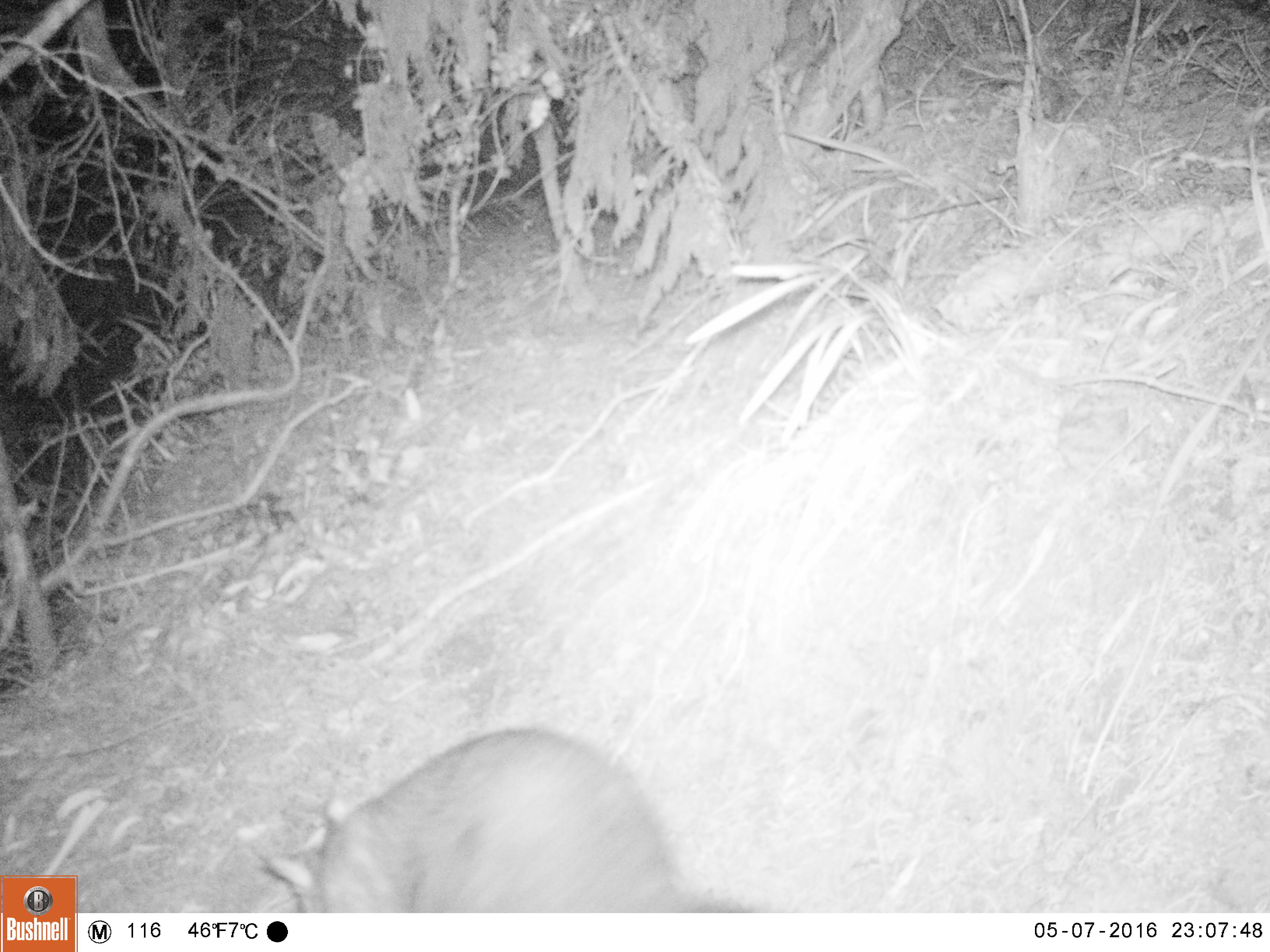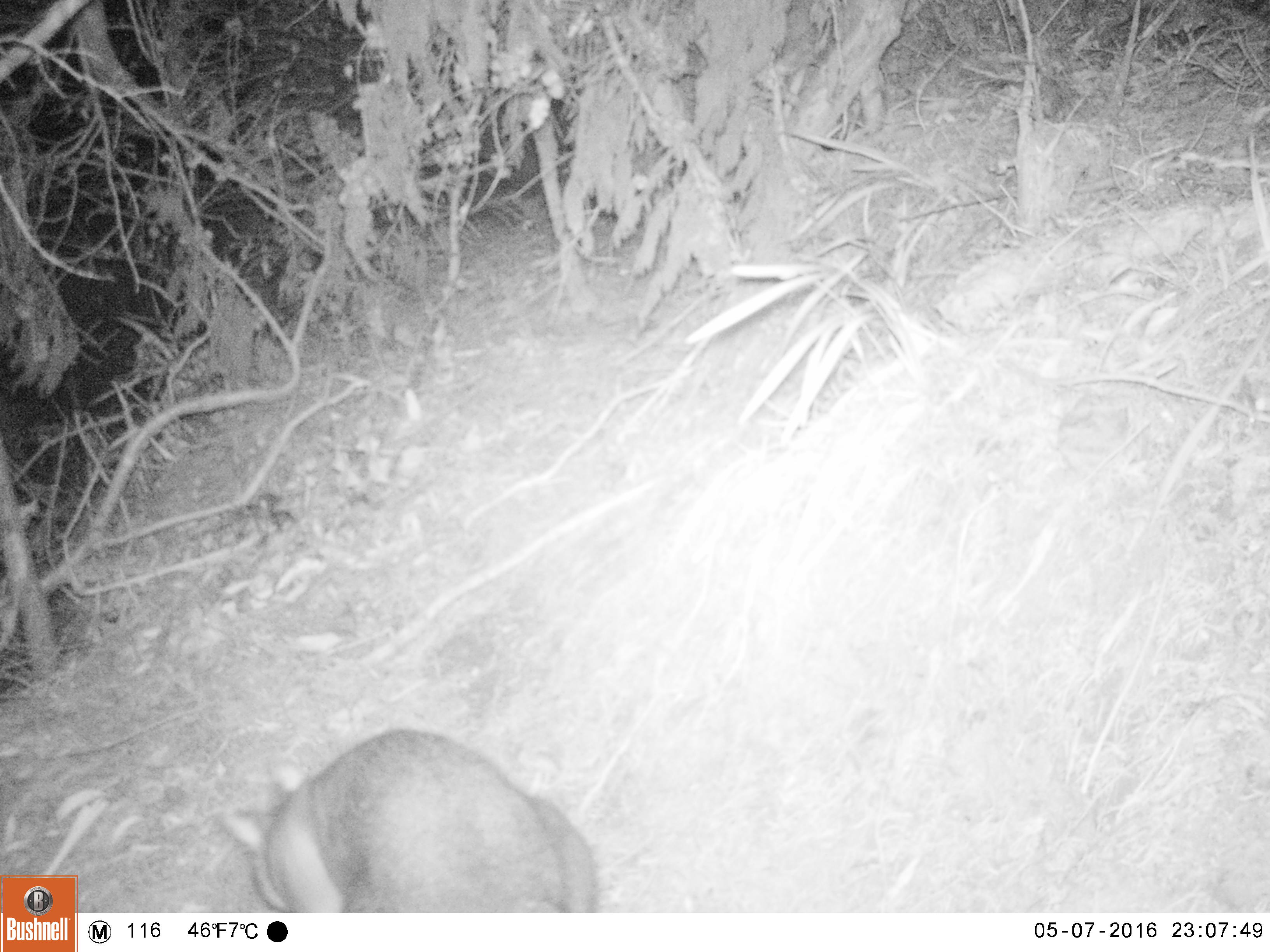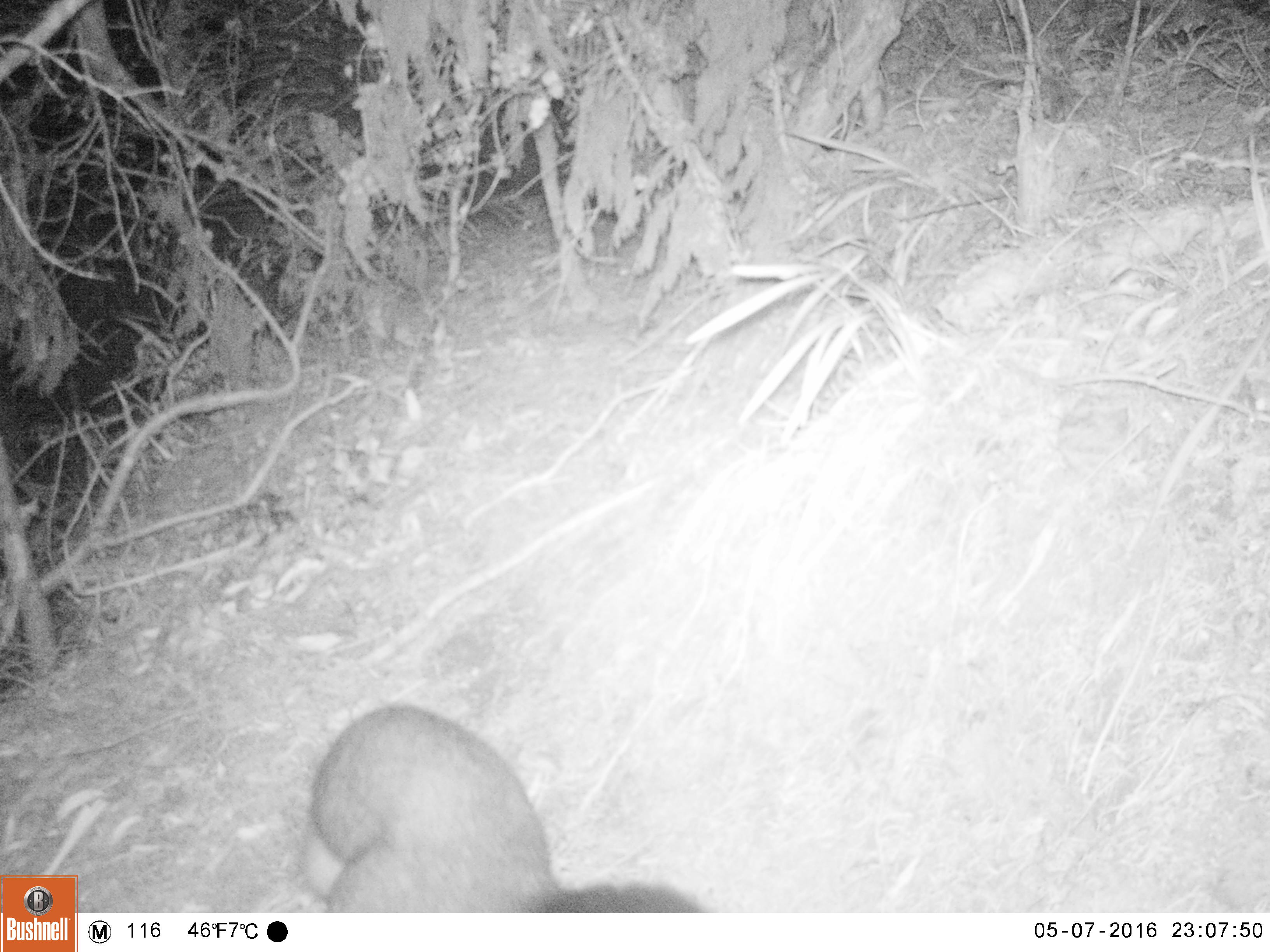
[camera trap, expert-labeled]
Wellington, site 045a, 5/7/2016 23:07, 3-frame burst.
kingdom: Animalia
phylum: Chordata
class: Mammalia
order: Didelphimorphia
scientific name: Didelphimorphia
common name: possum